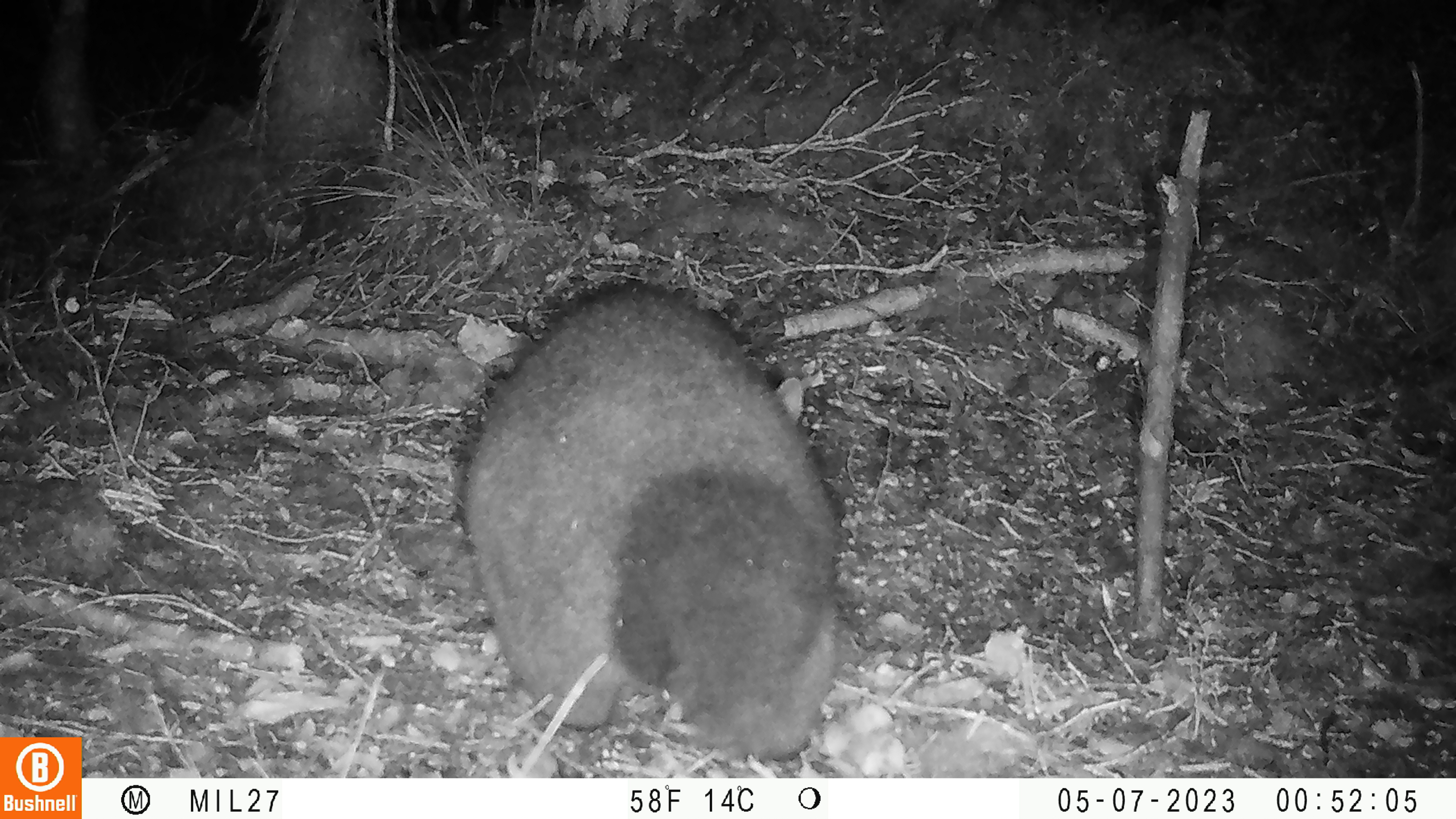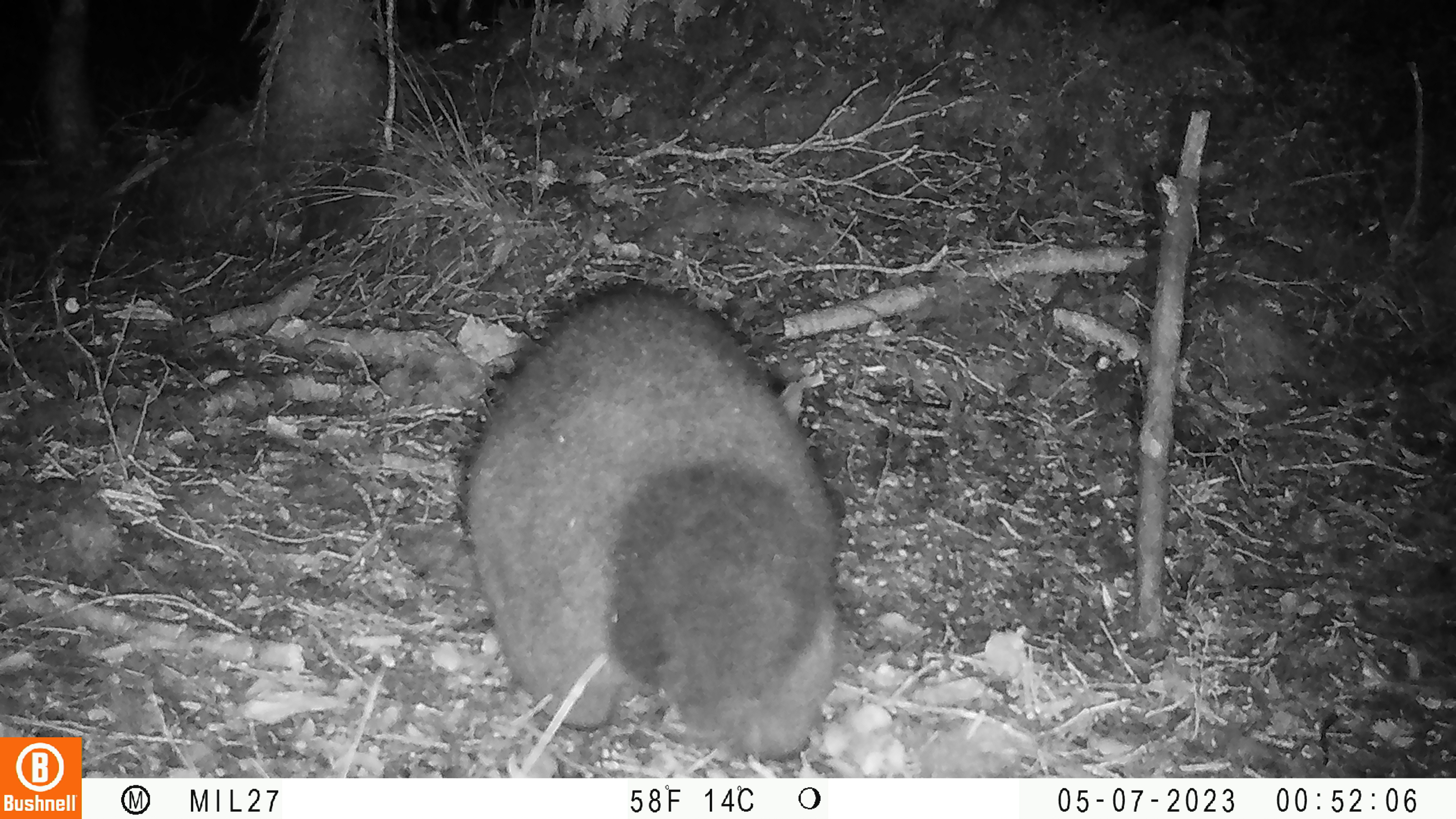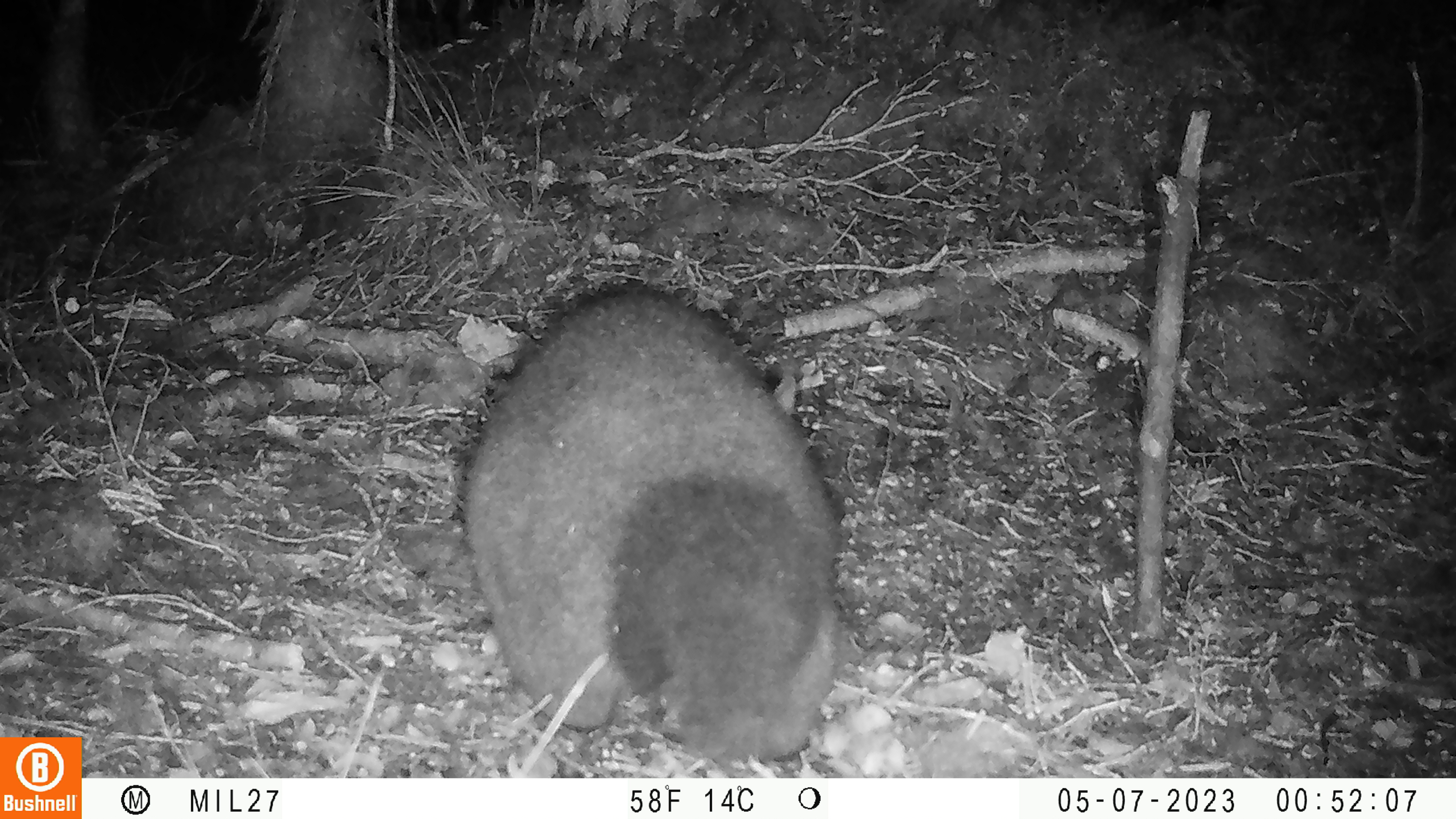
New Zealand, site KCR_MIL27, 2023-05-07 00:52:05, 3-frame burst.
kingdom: Animalia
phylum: Chordata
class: Mammalia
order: Diprotodontia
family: Phalangeridae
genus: Trichosurus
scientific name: Trichosurus vulpecula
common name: common brushtail possum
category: possum